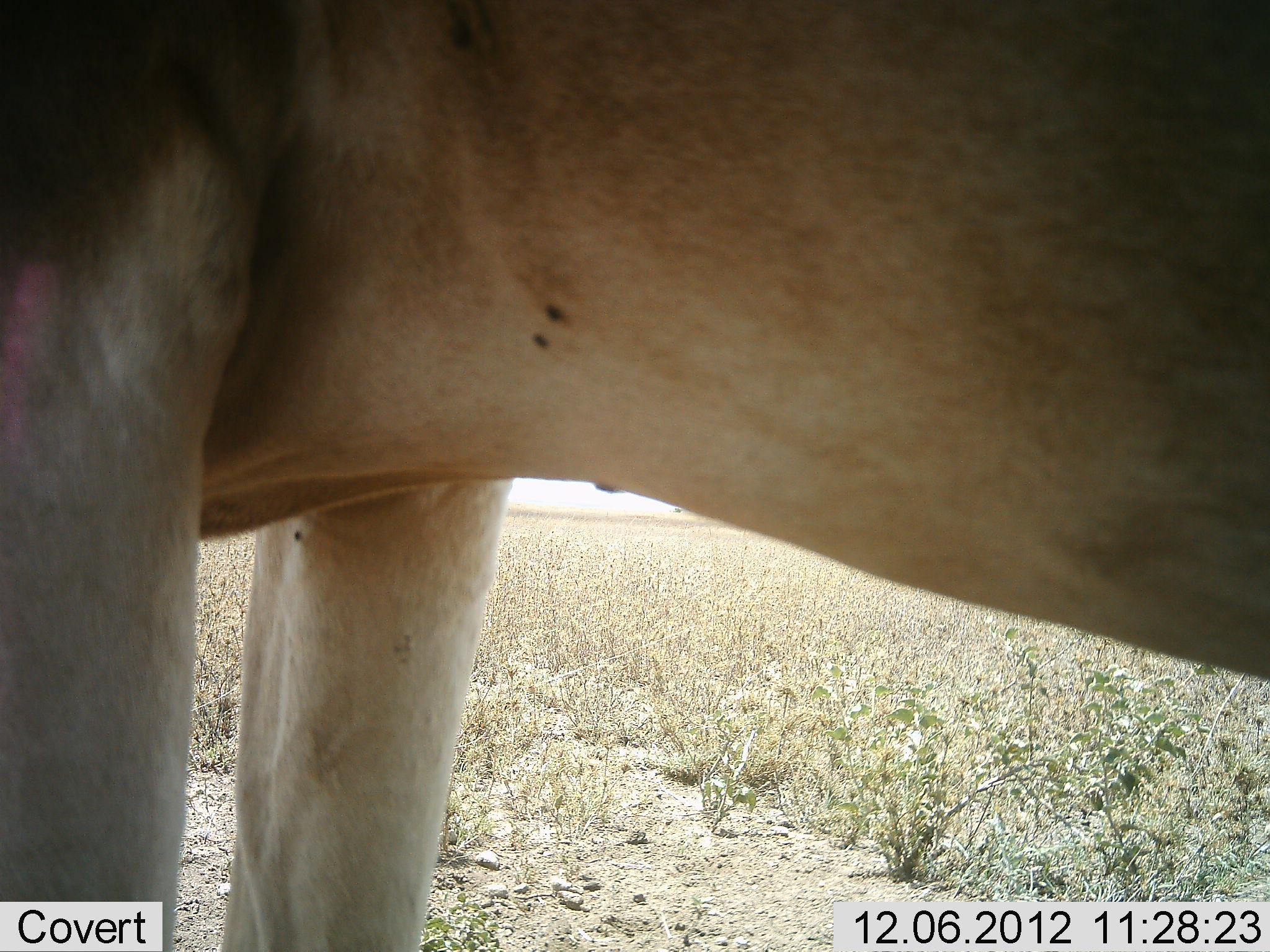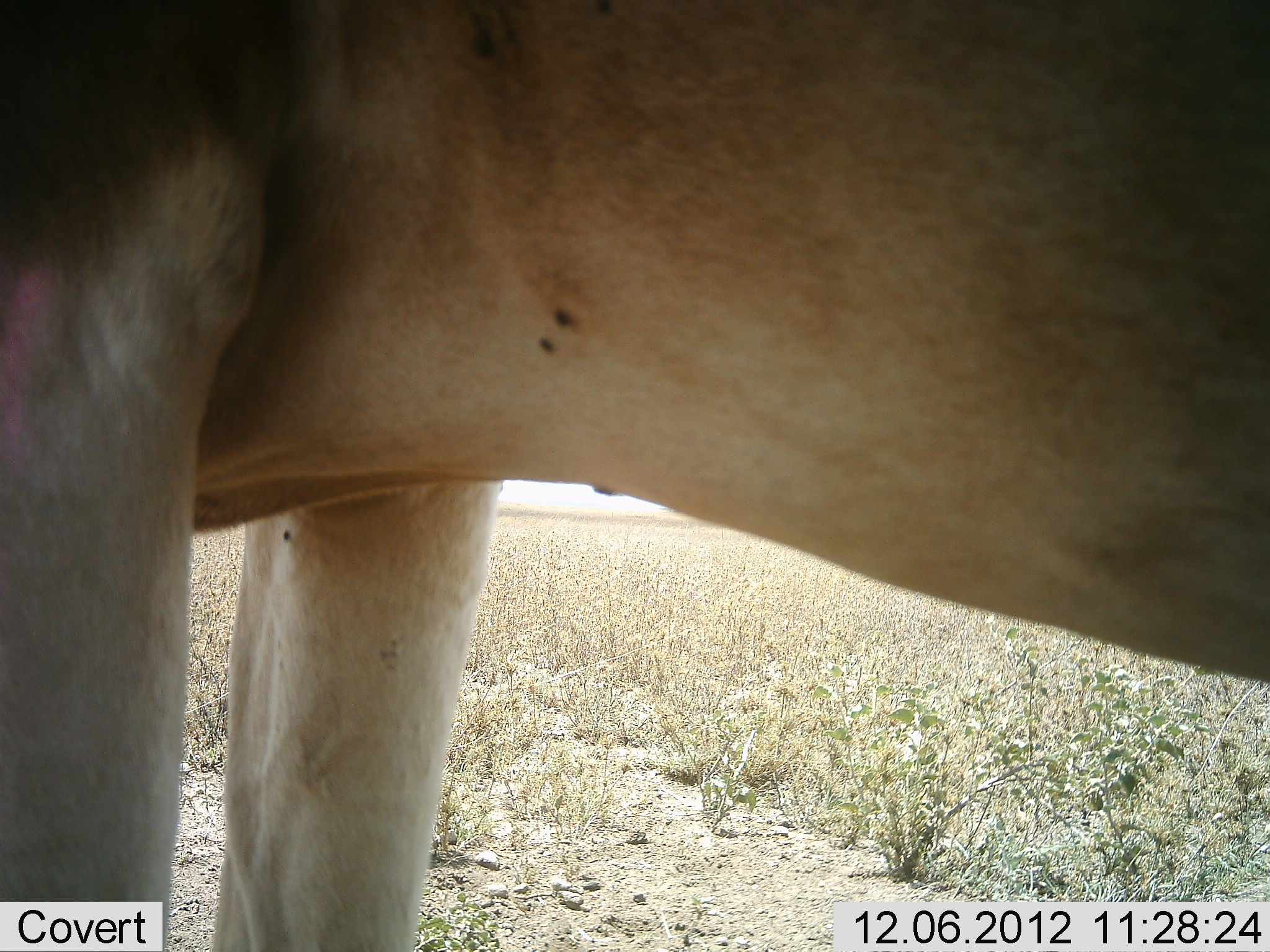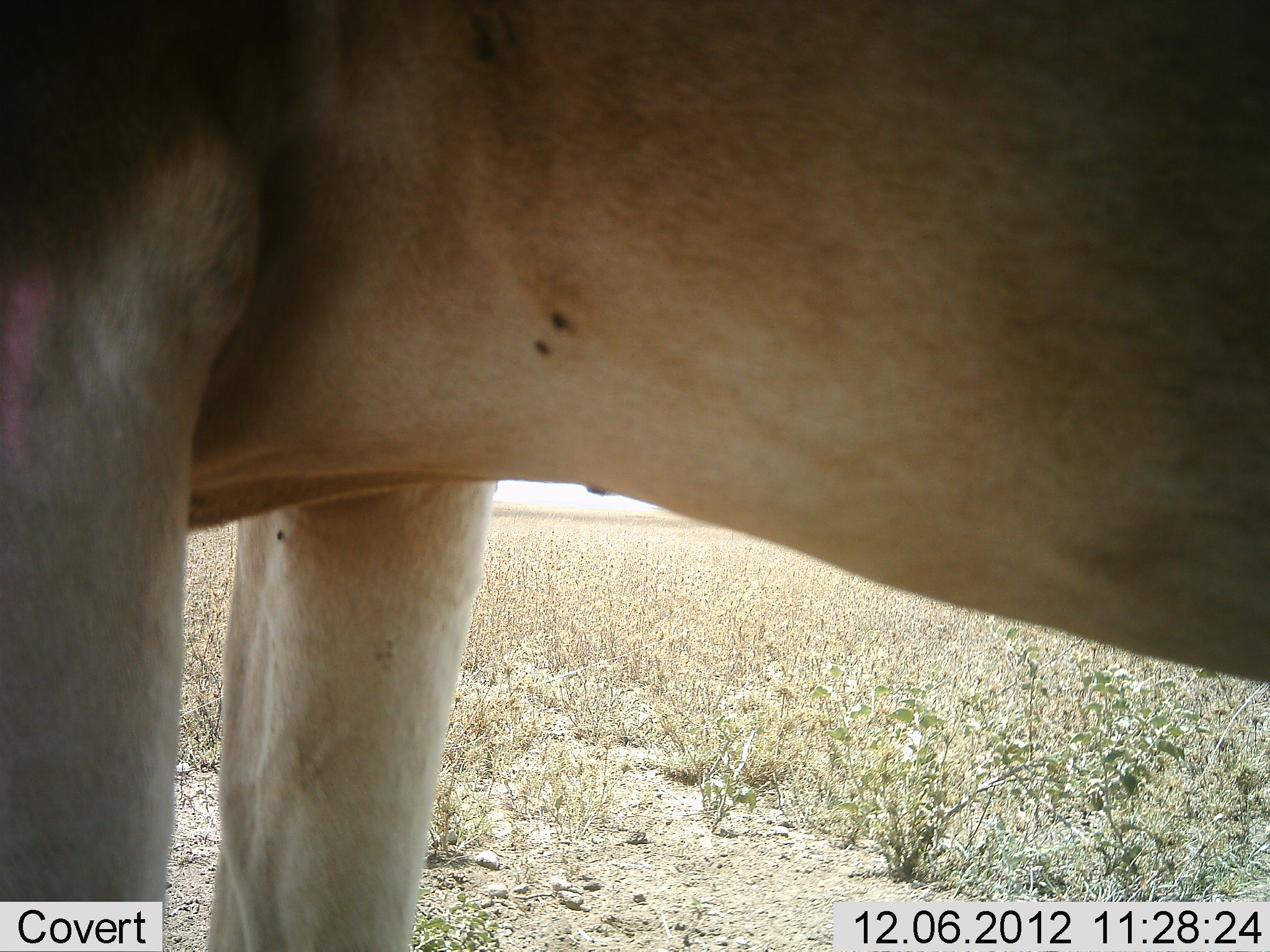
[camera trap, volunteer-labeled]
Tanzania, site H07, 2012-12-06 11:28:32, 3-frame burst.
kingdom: Animalia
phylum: Chordata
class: Mammalia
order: Artiodactyla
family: Bovidae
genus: Alcelaphus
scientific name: Alcelaphus buselaphus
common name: hartebeest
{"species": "hartebeest (Alcelaphus buselaphus)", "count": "1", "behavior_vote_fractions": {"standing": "100%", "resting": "0%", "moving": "0%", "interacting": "0%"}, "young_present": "0%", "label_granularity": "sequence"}